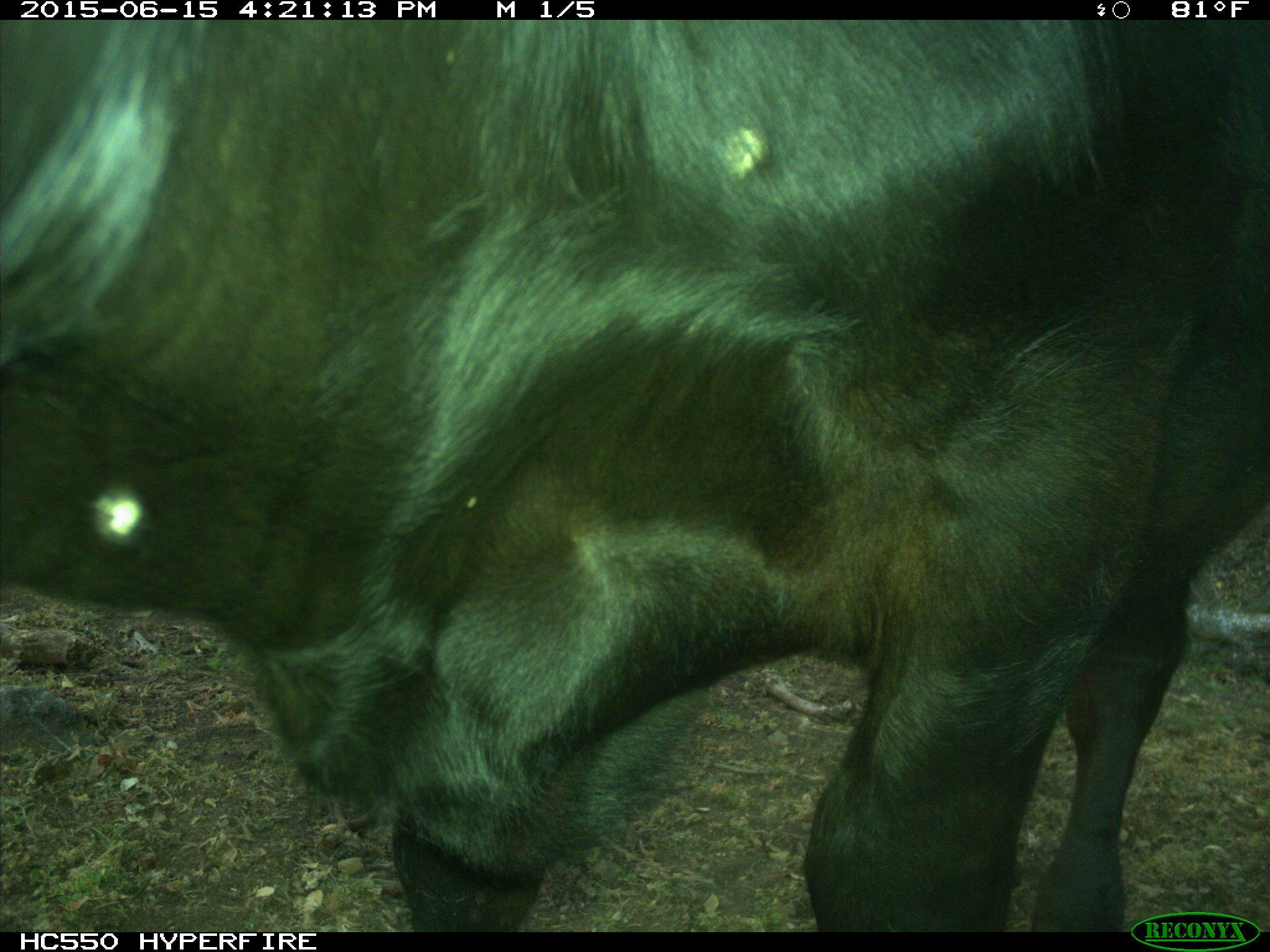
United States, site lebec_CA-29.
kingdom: Animalia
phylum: Chordata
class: Mammalia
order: Artiodactyla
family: Bovidae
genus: Bos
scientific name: Bos taurus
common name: domestic cow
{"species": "Bos taurus (domestic cow)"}